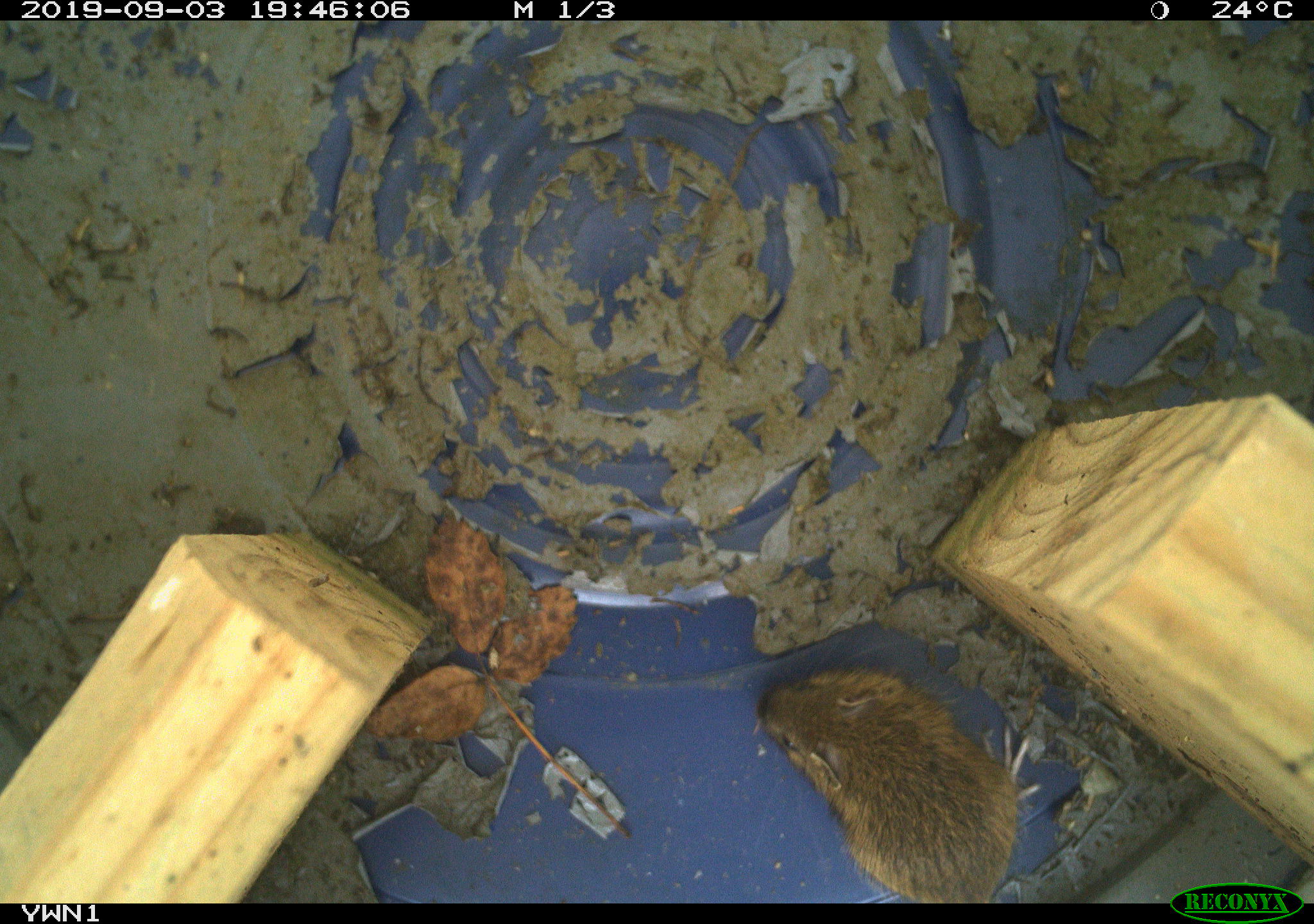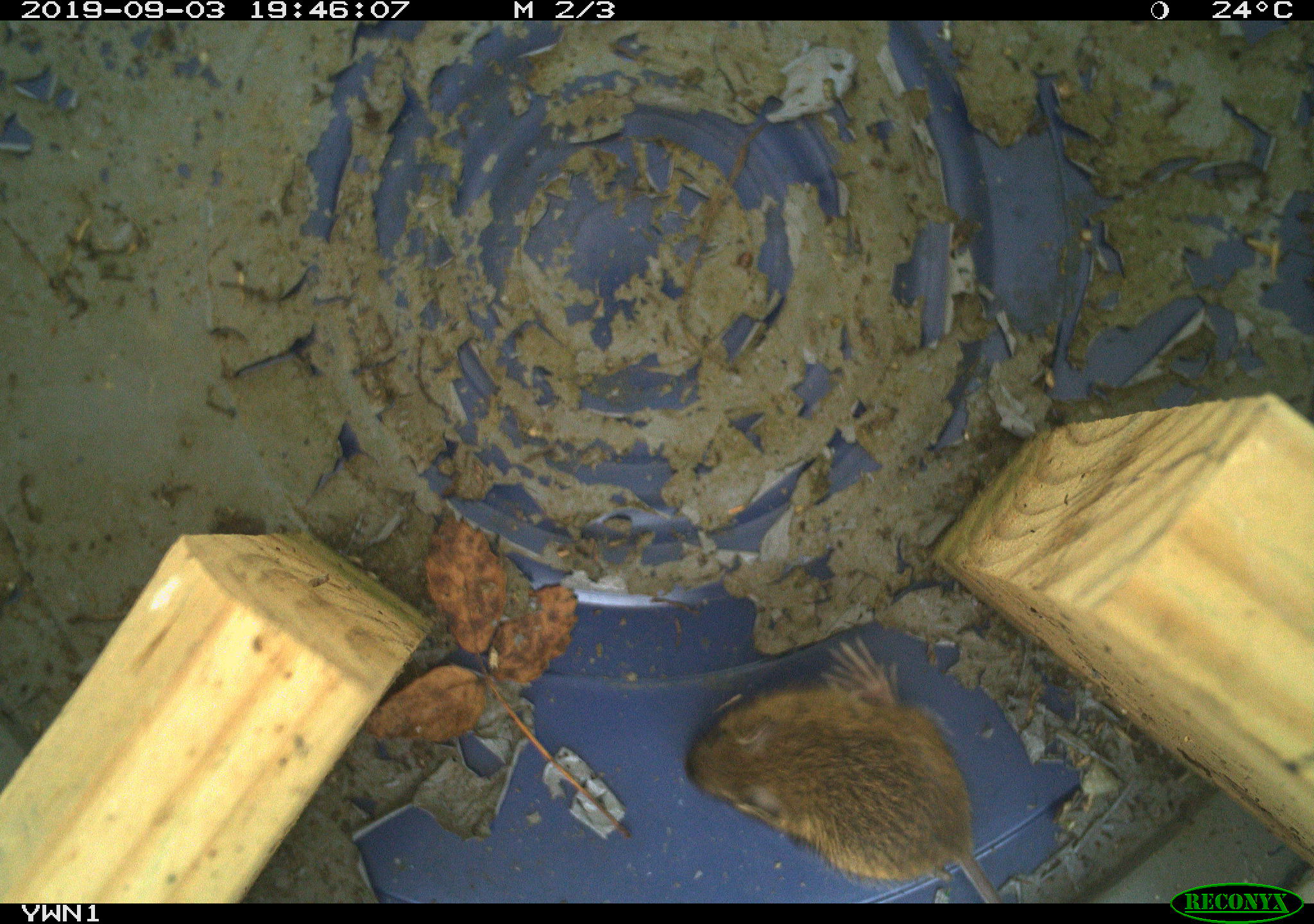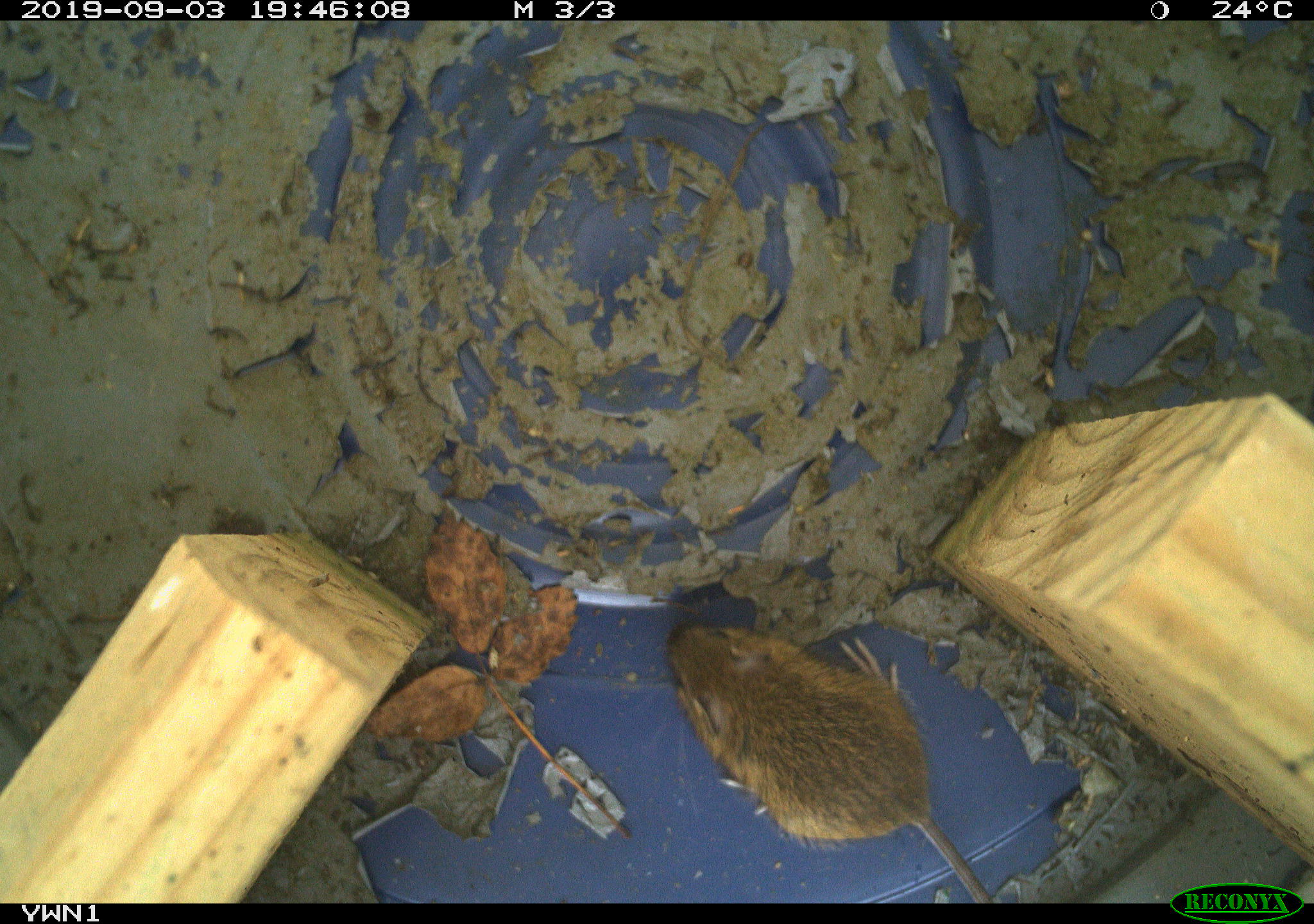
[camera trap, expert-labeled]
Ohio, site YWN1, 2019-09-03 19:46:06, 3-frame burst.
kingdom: Animalia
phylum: Chordata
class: Mammalia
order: Rodentia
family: Zapodidae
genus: Napaeozapus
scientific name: Napaeozapus insignis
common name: woodland jumping mouse